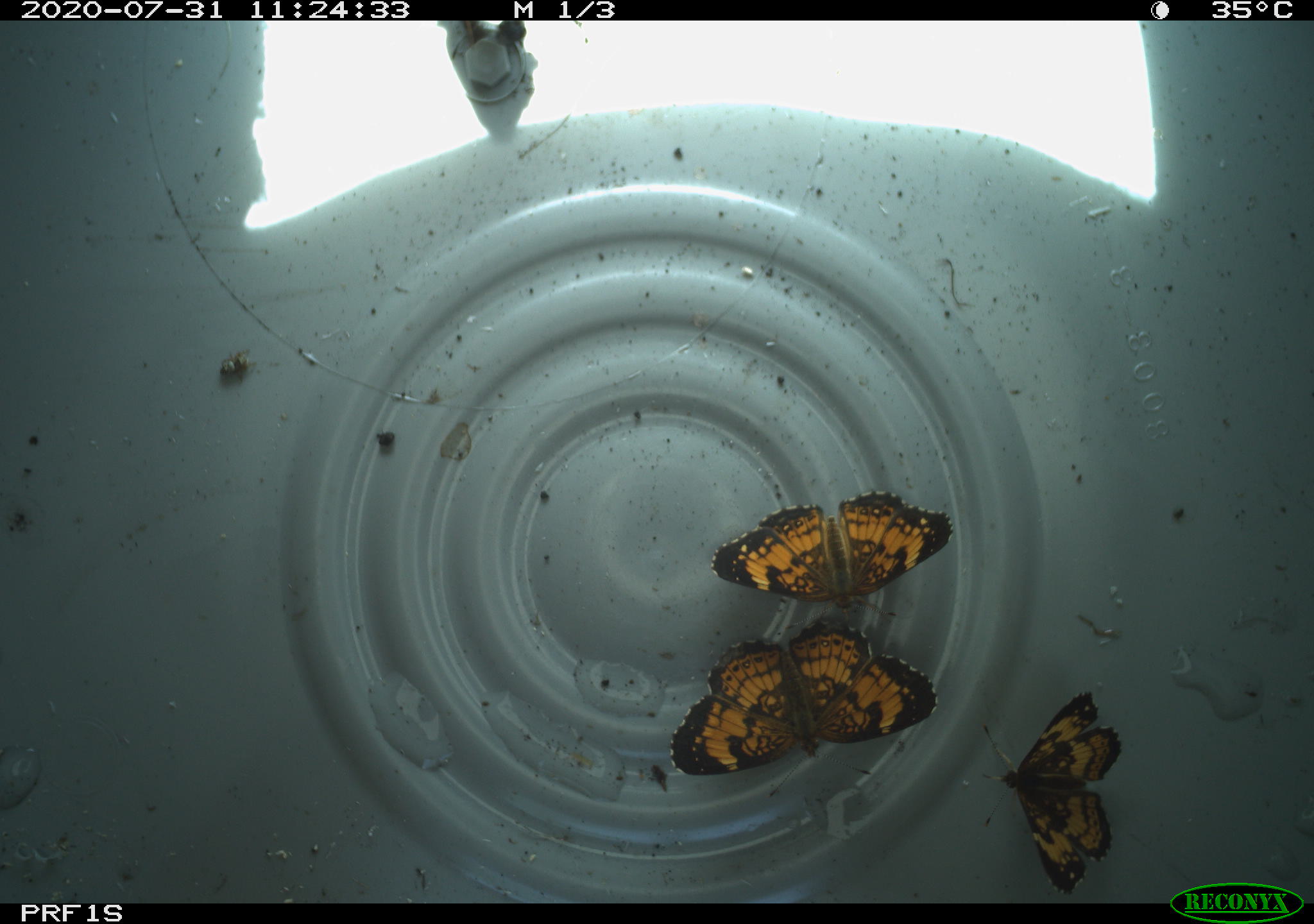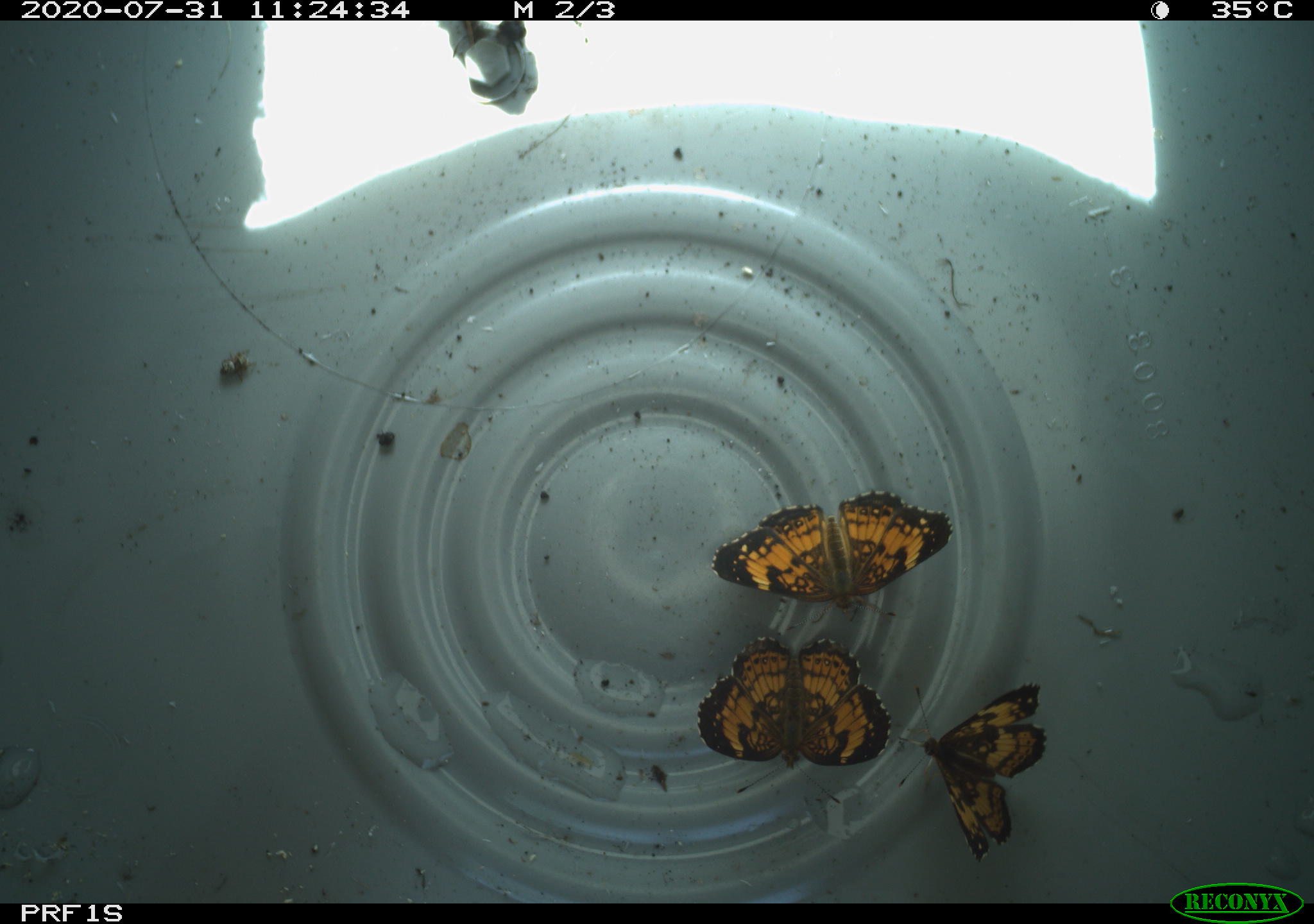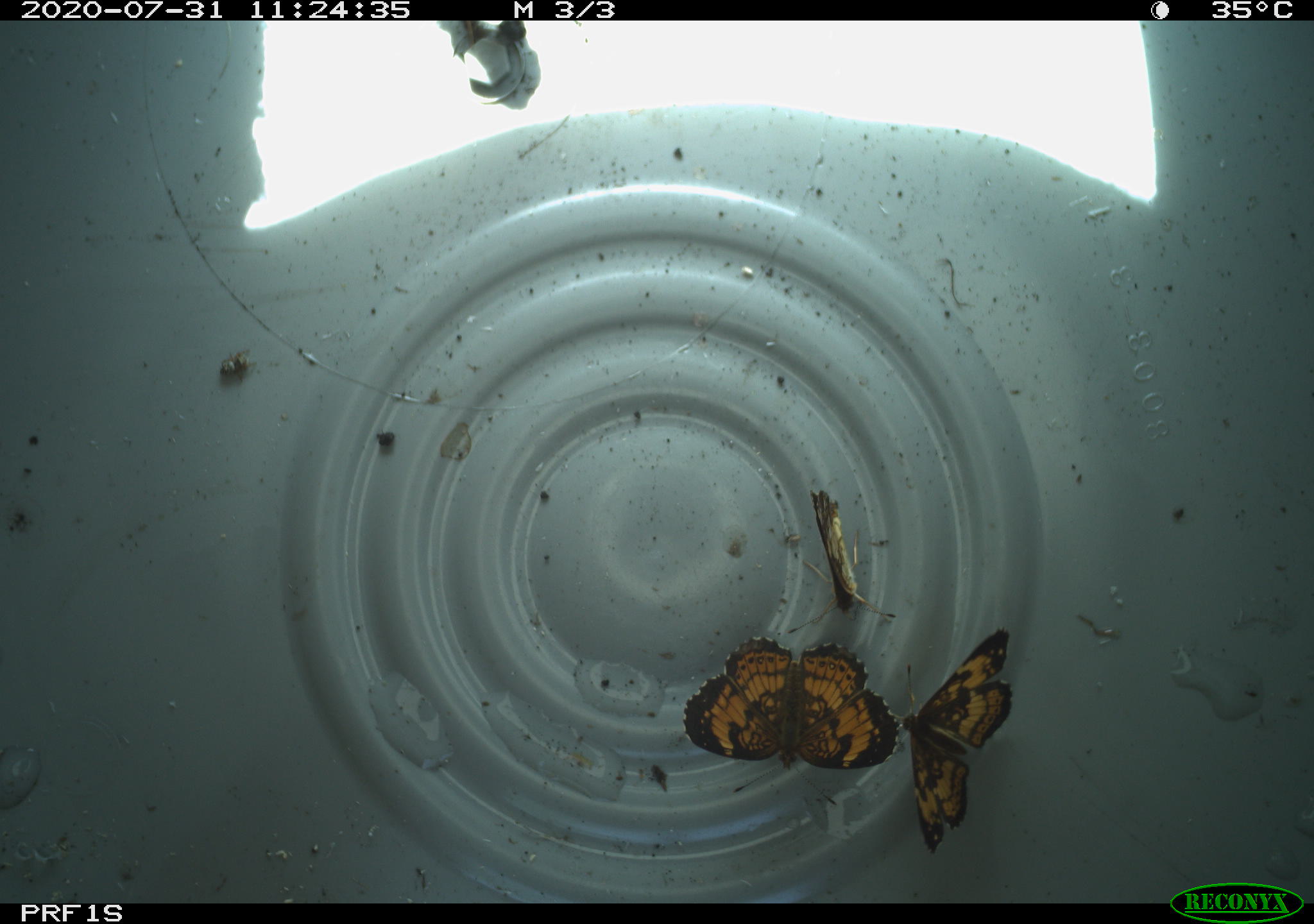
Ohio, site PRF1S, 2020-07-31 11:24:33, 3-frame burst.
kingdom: Animalia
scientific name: Animalia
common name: animal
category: invertebrate